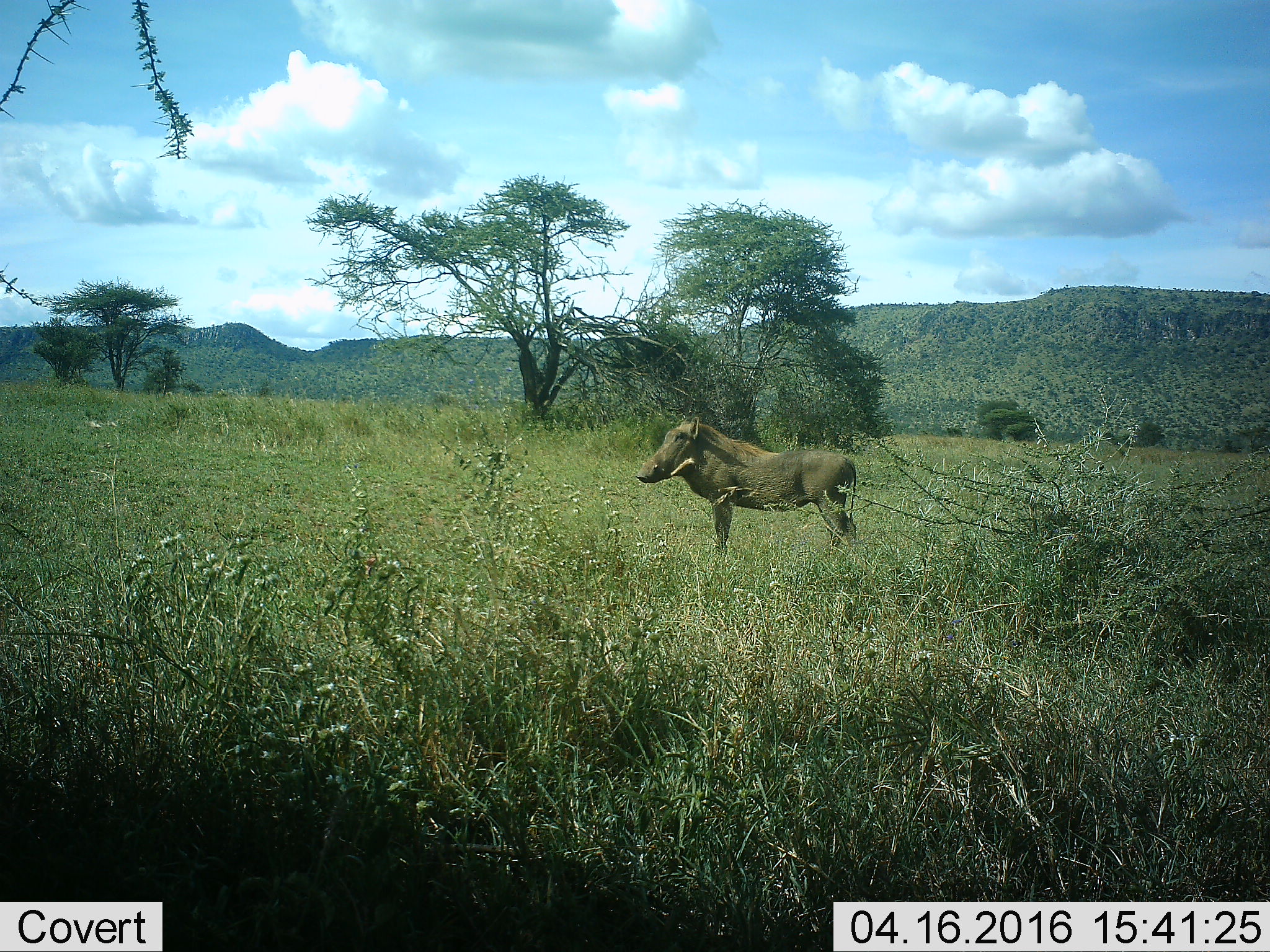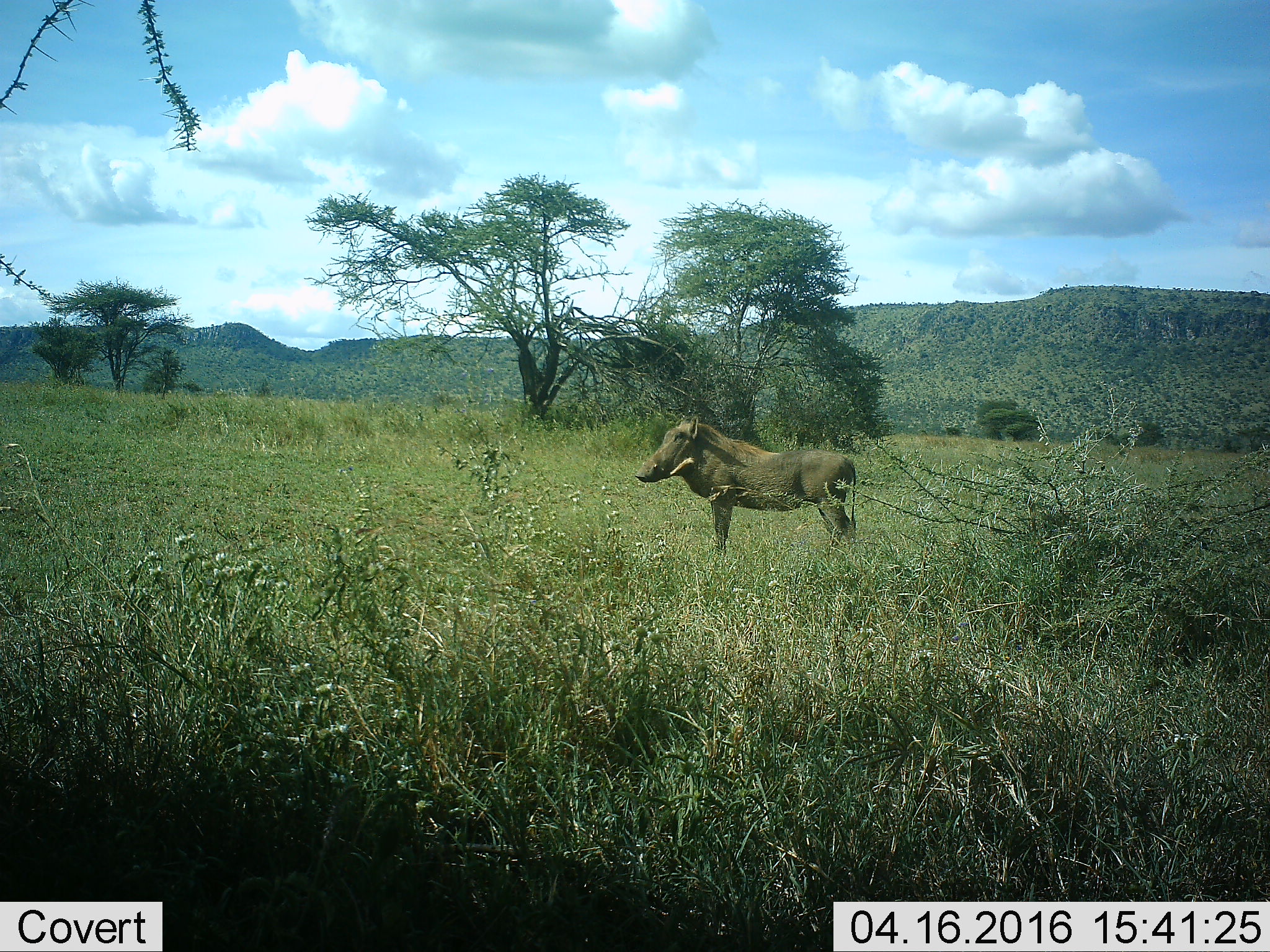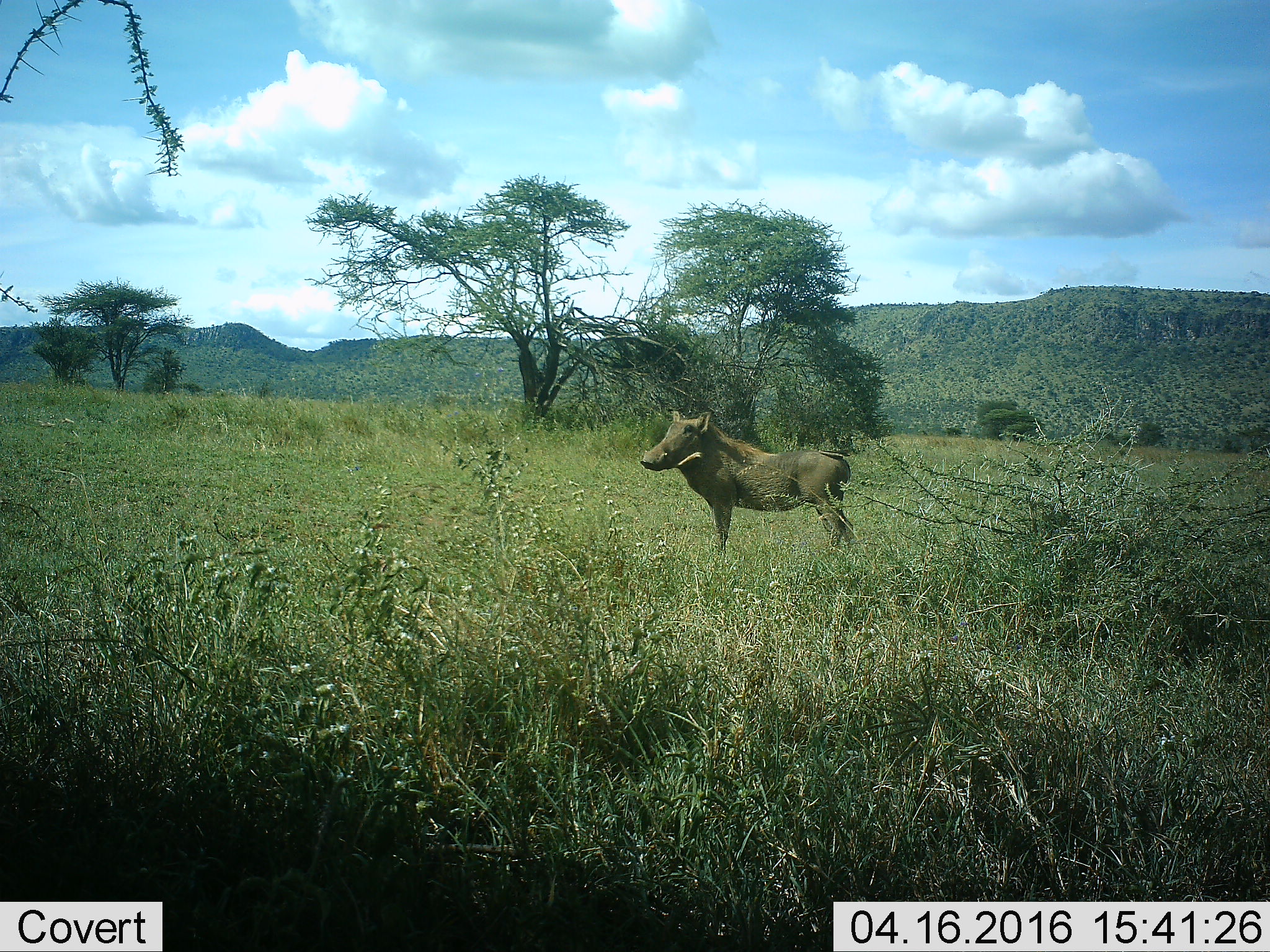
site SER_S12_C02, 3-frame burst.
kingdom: Animalia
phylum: Chordata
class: Mammalia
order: Artiodactyla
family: Suidae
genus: Phacochoerus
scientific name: Phacochoerus africanus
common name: warthog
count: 1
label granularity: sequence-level